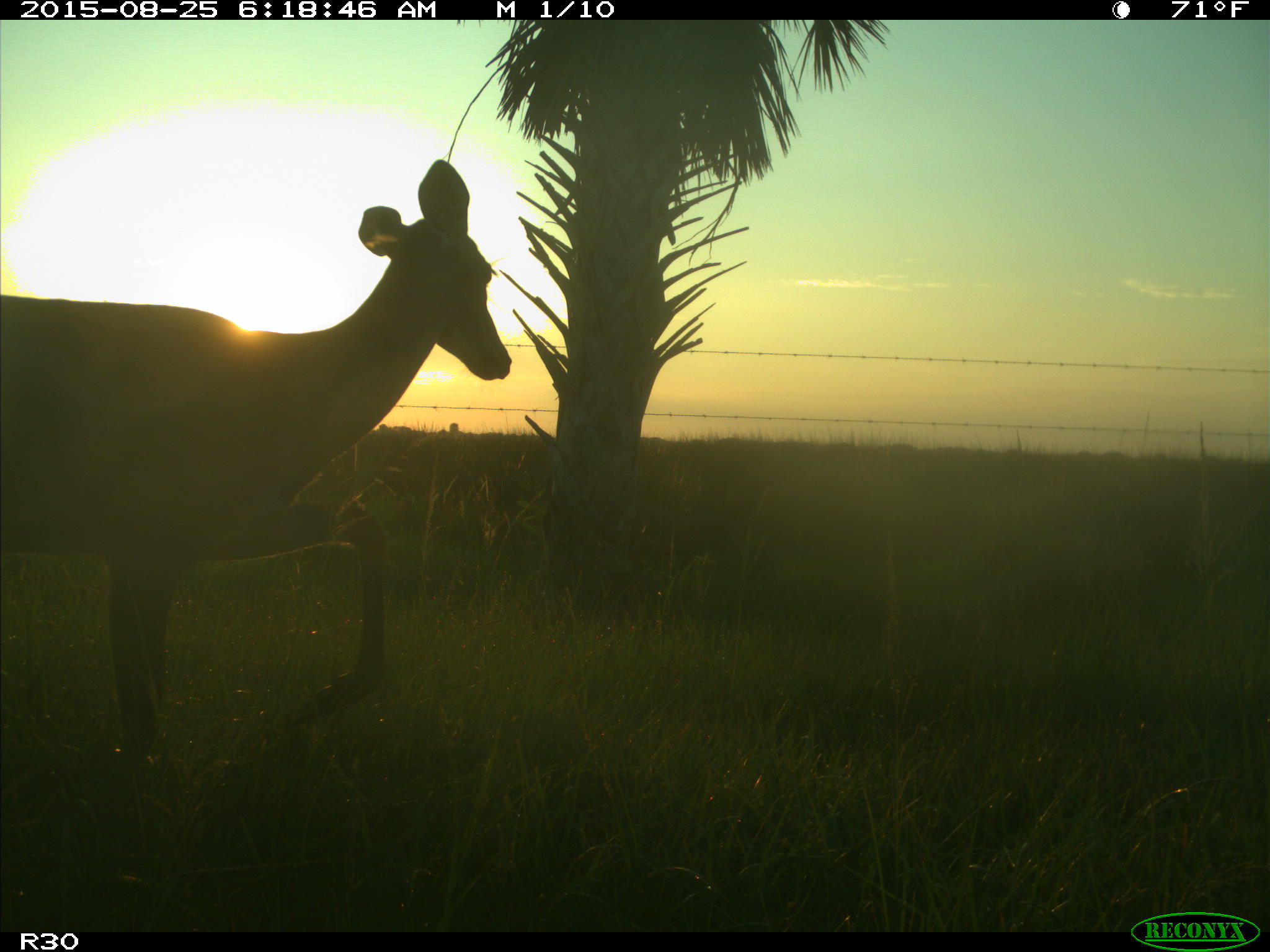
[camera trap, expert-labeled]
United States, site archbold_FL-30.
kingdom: Animalia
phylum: Chordata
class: Mammalia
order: Artiodactyla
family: Cervidae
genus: Odocoileus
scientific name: Odocoileus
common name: deer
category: unidentified deer